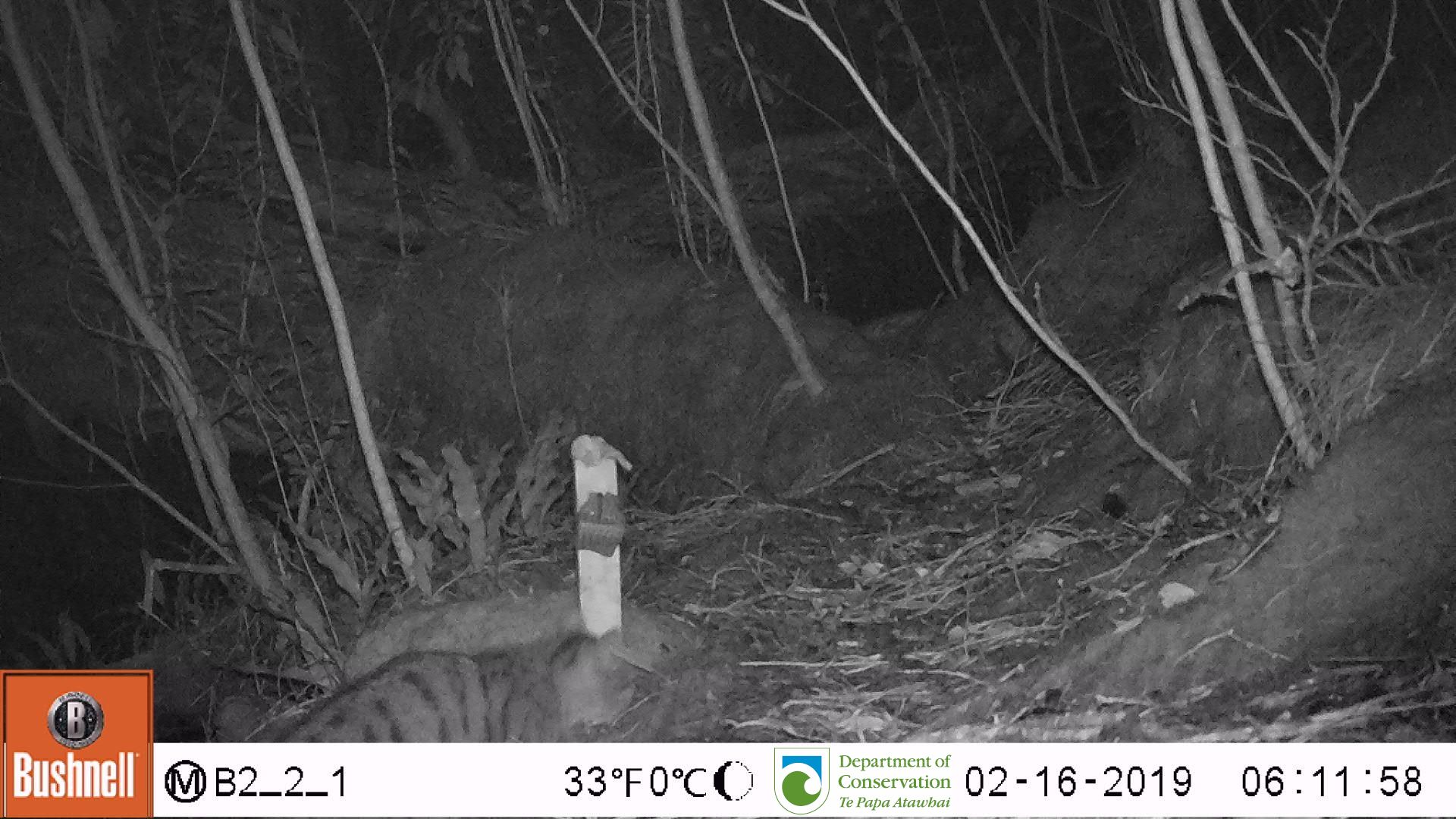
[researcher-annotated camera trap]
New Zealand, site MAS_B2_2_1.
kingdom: Animalia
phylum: Chordata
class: Mammalia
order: Carnivora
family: Felidae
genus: Felis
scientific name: Felis catus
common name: domestic cat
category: cat